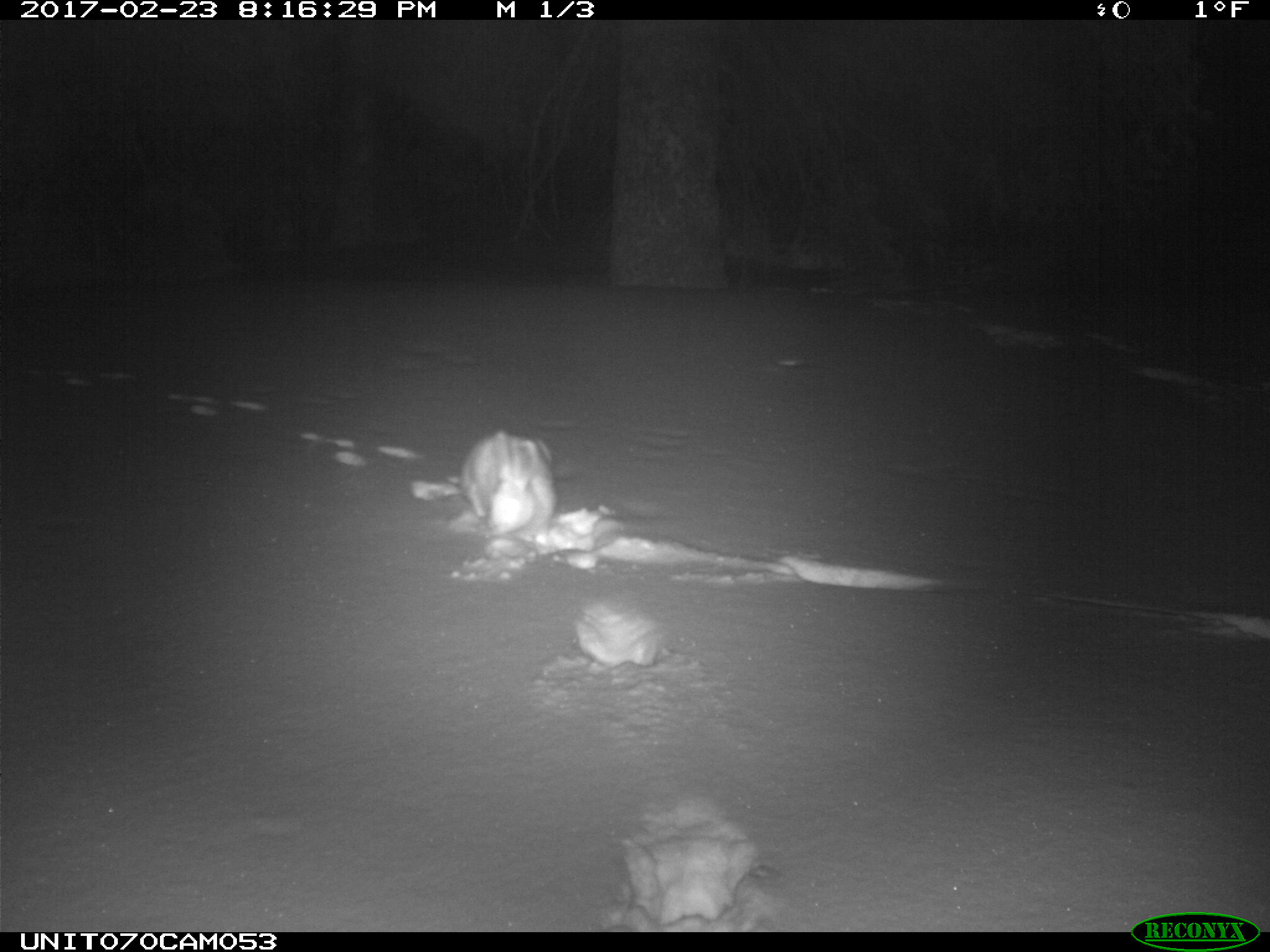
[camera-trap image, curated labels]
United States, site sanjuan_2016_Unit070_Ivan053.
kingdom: Animalia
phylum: Chordata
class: Mammalia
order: Lagomorpha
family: Leporidae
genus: Lepus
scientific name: Lepus americanus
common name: snowshoe hare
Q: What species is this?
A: Lepus americanus (snowshoe hare).